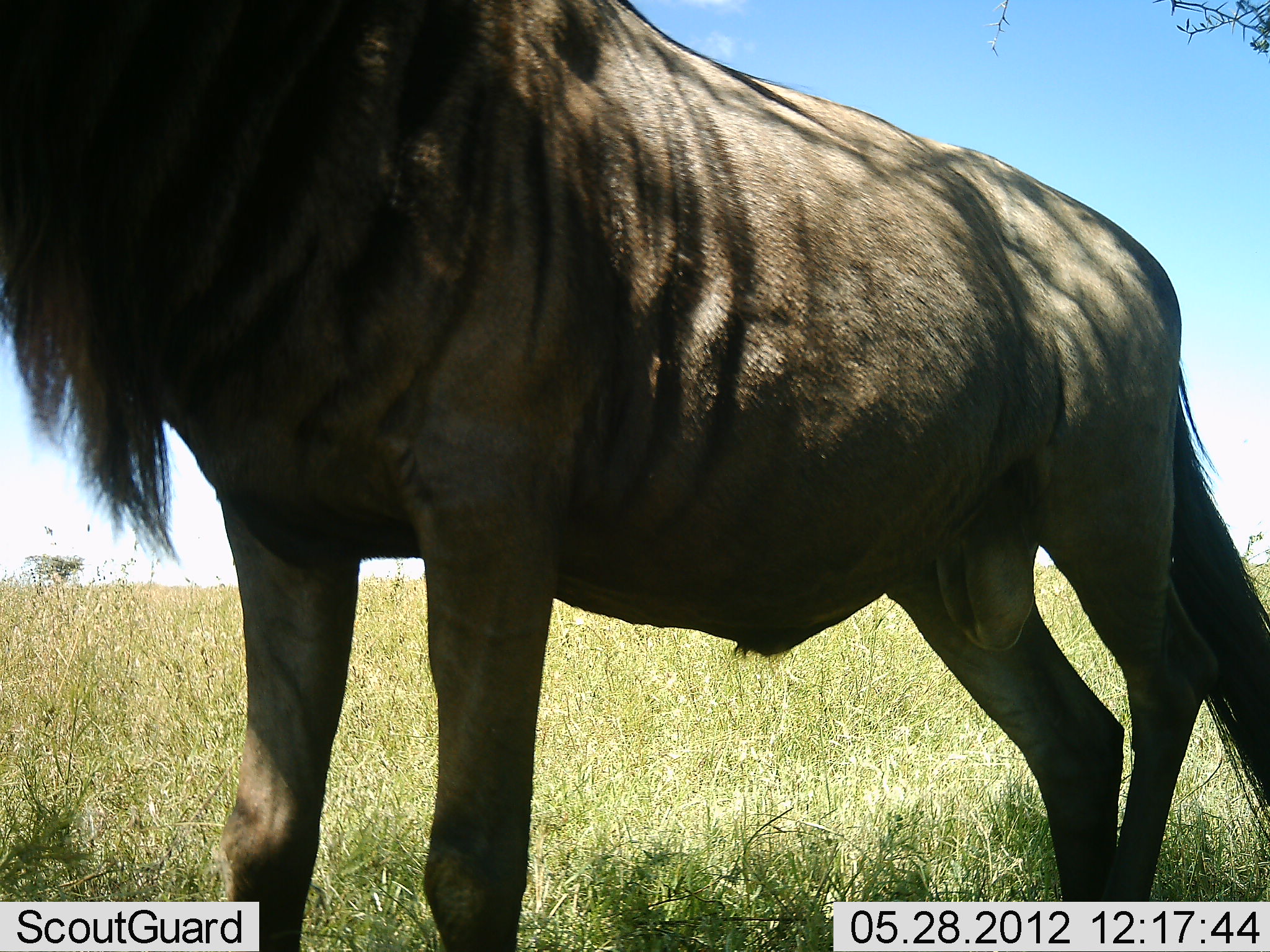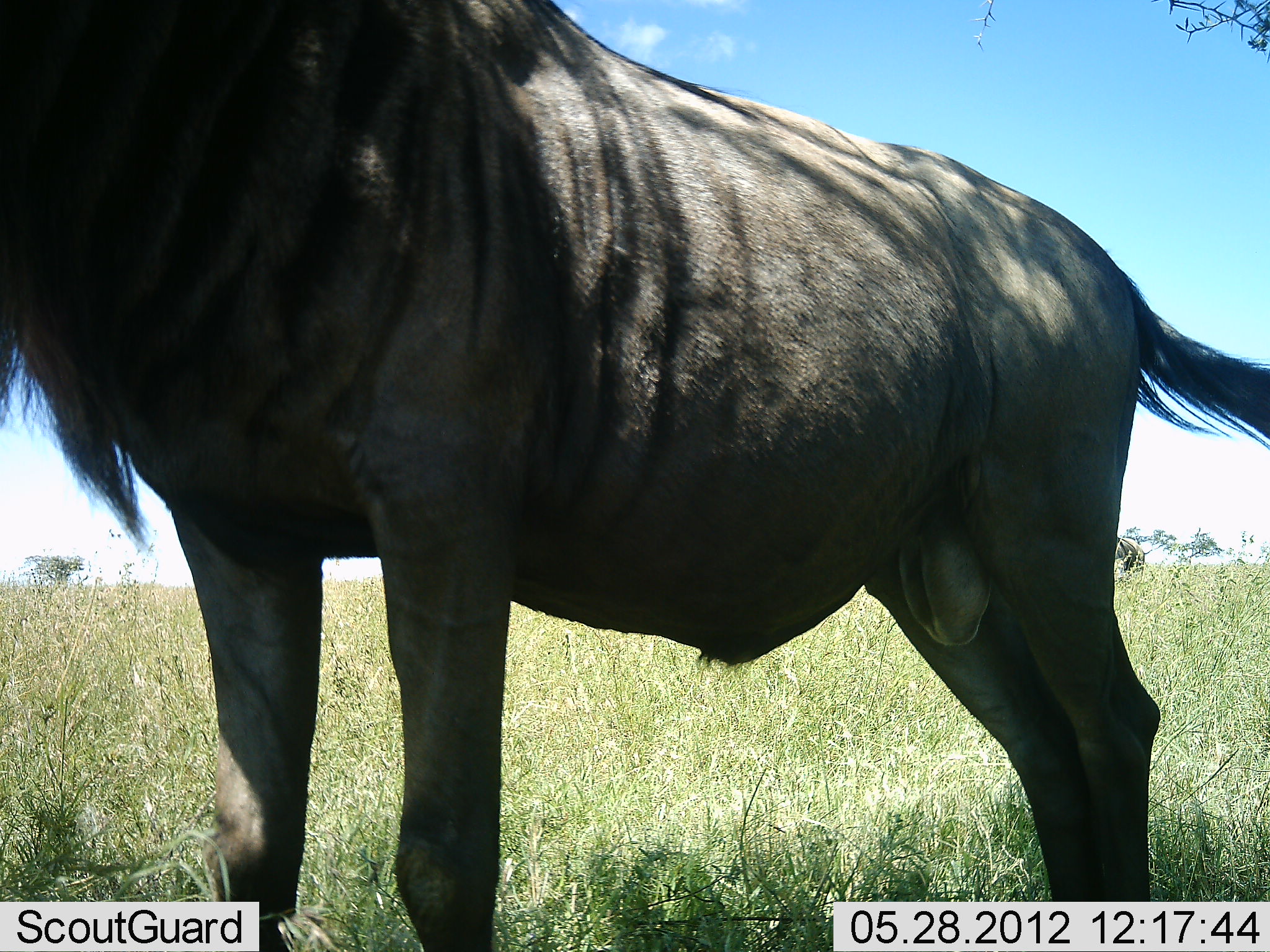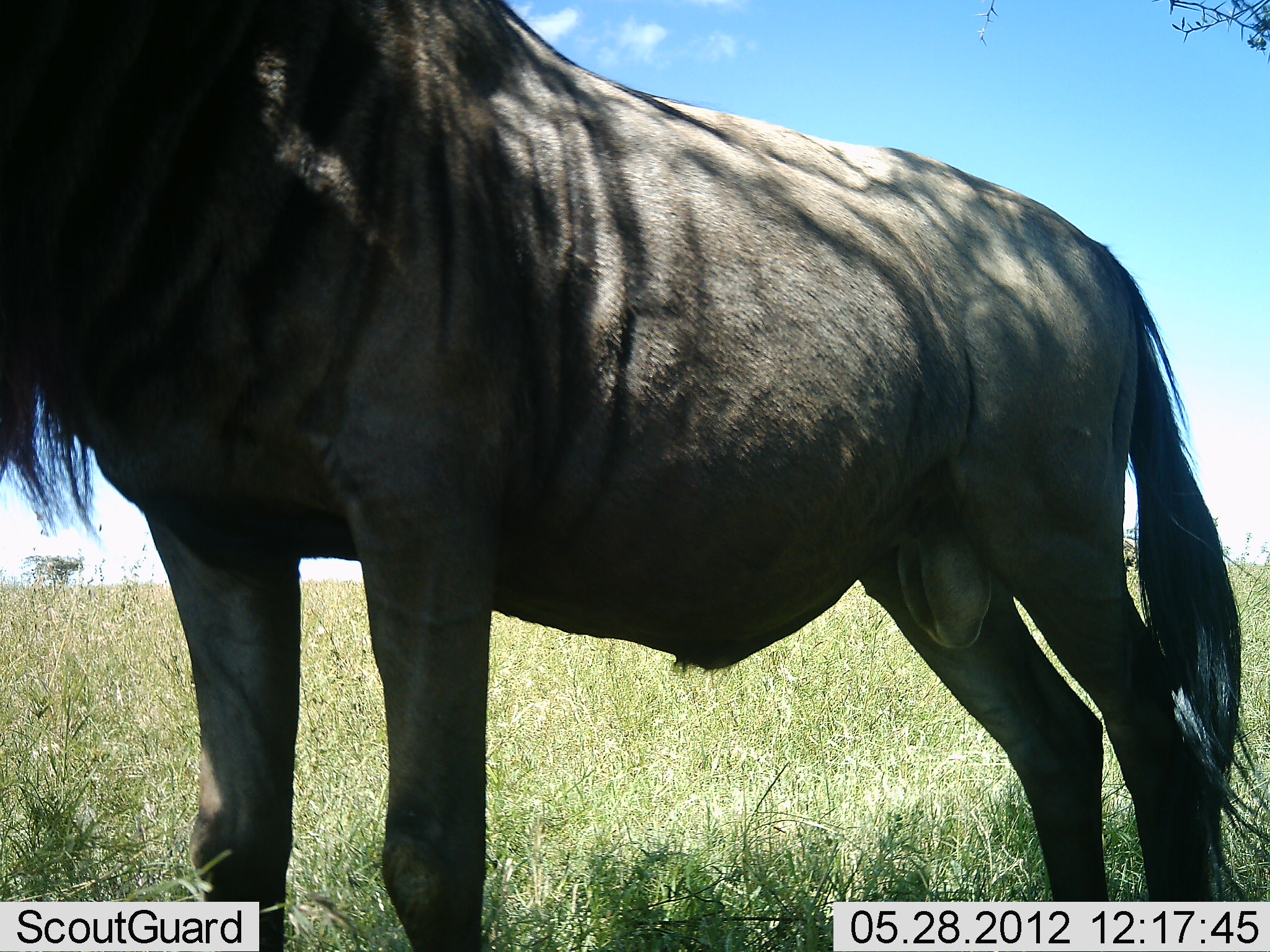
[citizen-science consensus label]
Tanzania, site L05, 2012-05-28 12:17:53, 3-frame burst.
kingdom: Animalia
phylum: Chordata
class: Mammalia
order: Artiodactyla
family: Bovidae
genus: Connochaetes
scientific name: Connochaetes taurinus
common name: blue wildebeest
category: wildebeest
Wildebeest (blue wildebeest) (Connochaetes taurinus), count 1. Behavior (volunteer vote fractions): standing 100%, resting 0%, moving 0%, interacting 0%. Young present (vote fraction): 0%. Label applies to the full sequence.